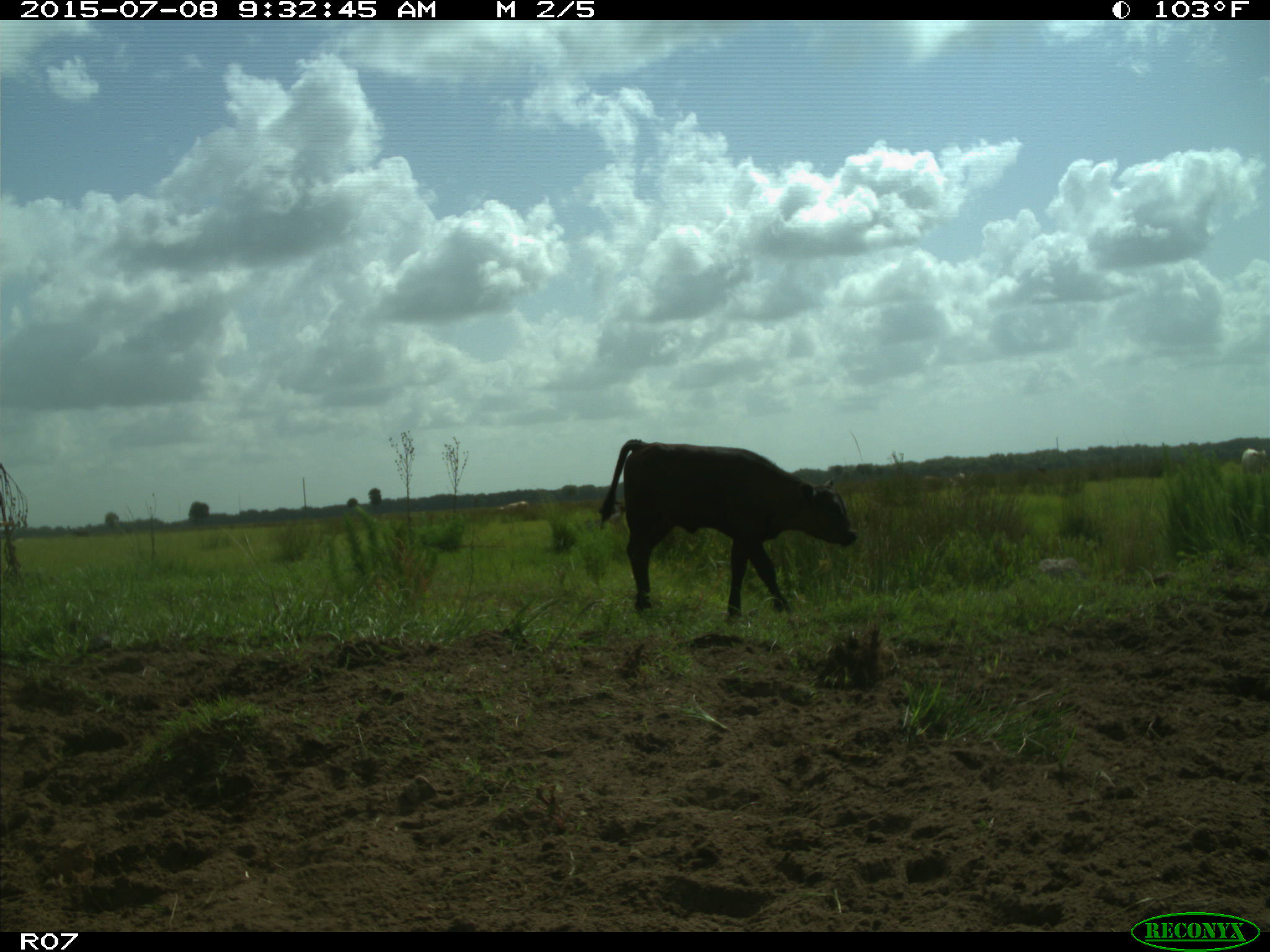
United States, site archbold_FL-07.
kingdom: Animalia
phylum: Chordata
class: Mammalia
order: Artiodactyla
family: Bovidae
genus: Bos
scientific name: Bos taurus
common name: domestic cow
Bos taurus (domestic cow).